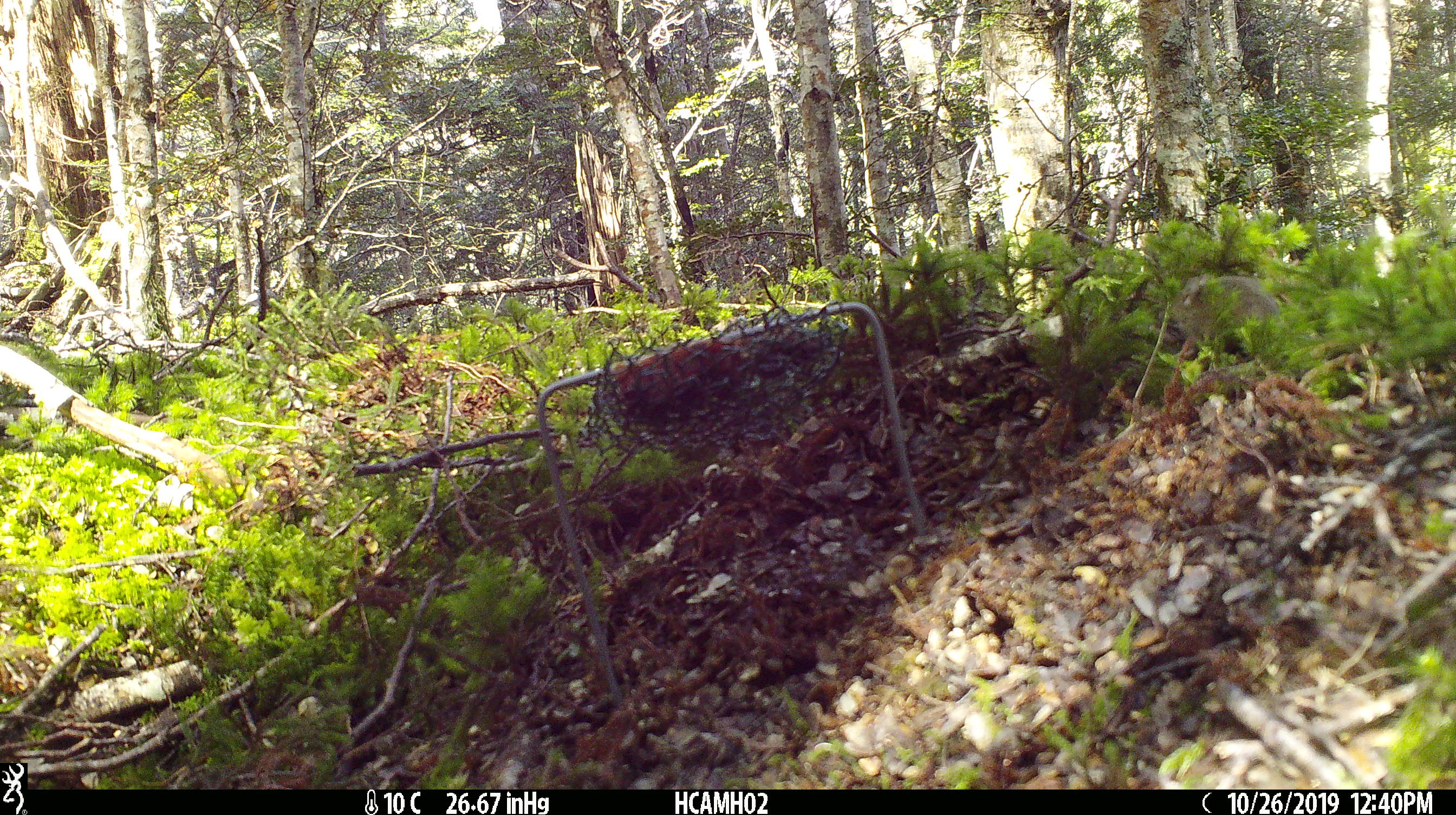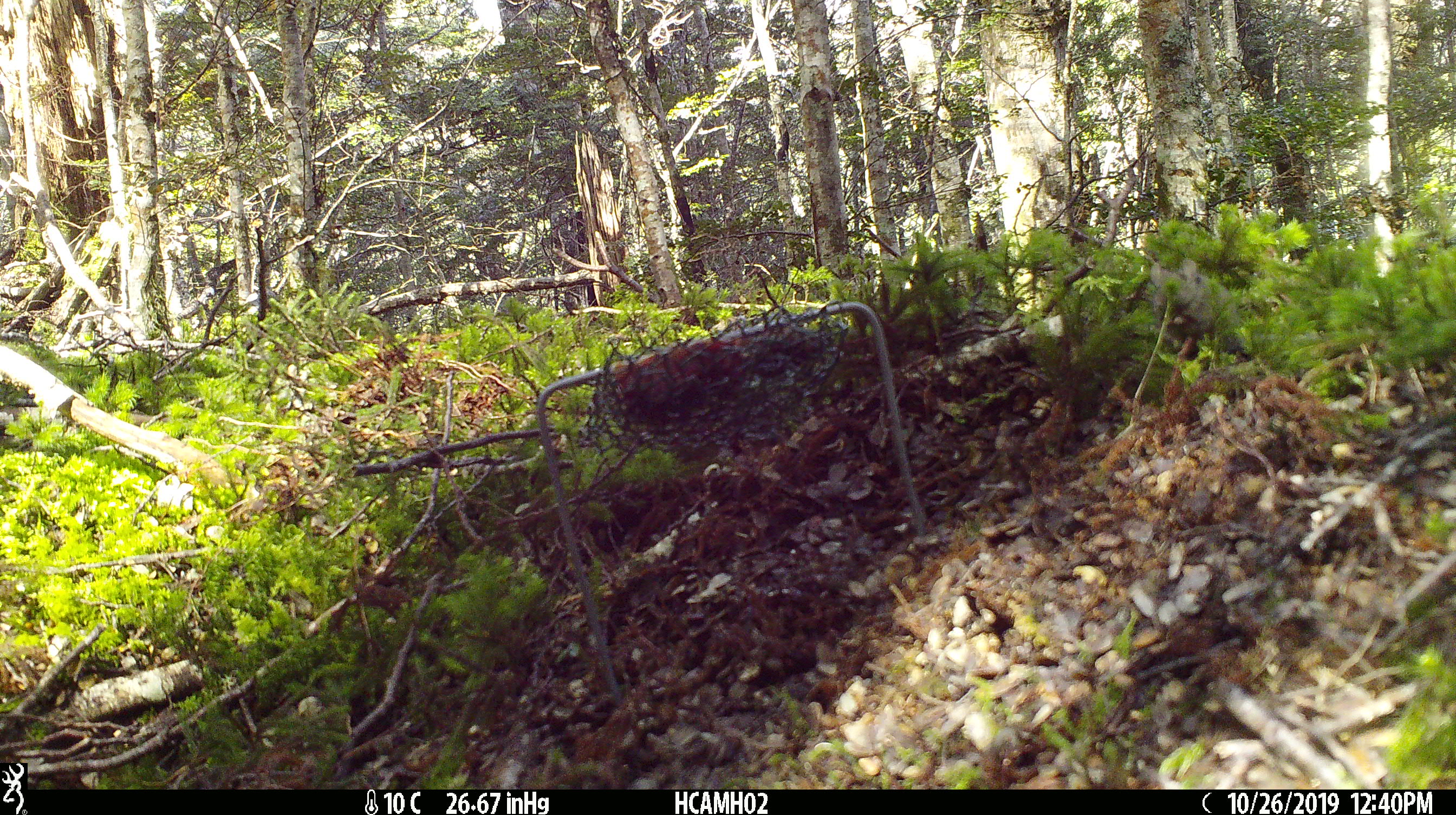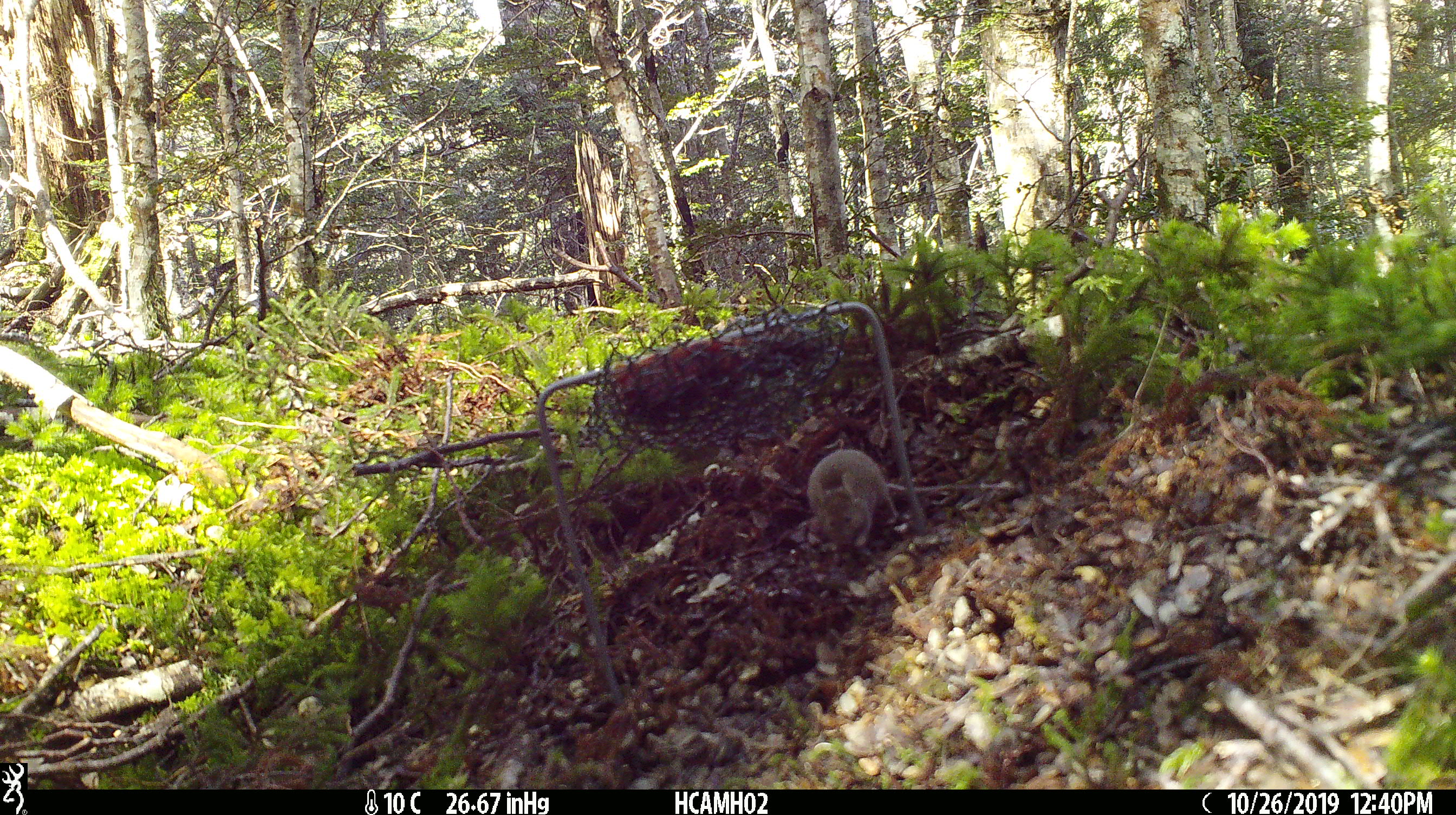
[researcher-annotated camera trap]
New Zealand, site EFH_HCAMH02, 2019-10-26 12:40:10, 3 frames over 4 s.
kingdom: Animalia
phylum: Chordata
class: Mammalia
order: Rodentia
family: Muridae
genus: Mus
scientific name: Mus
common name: mouse